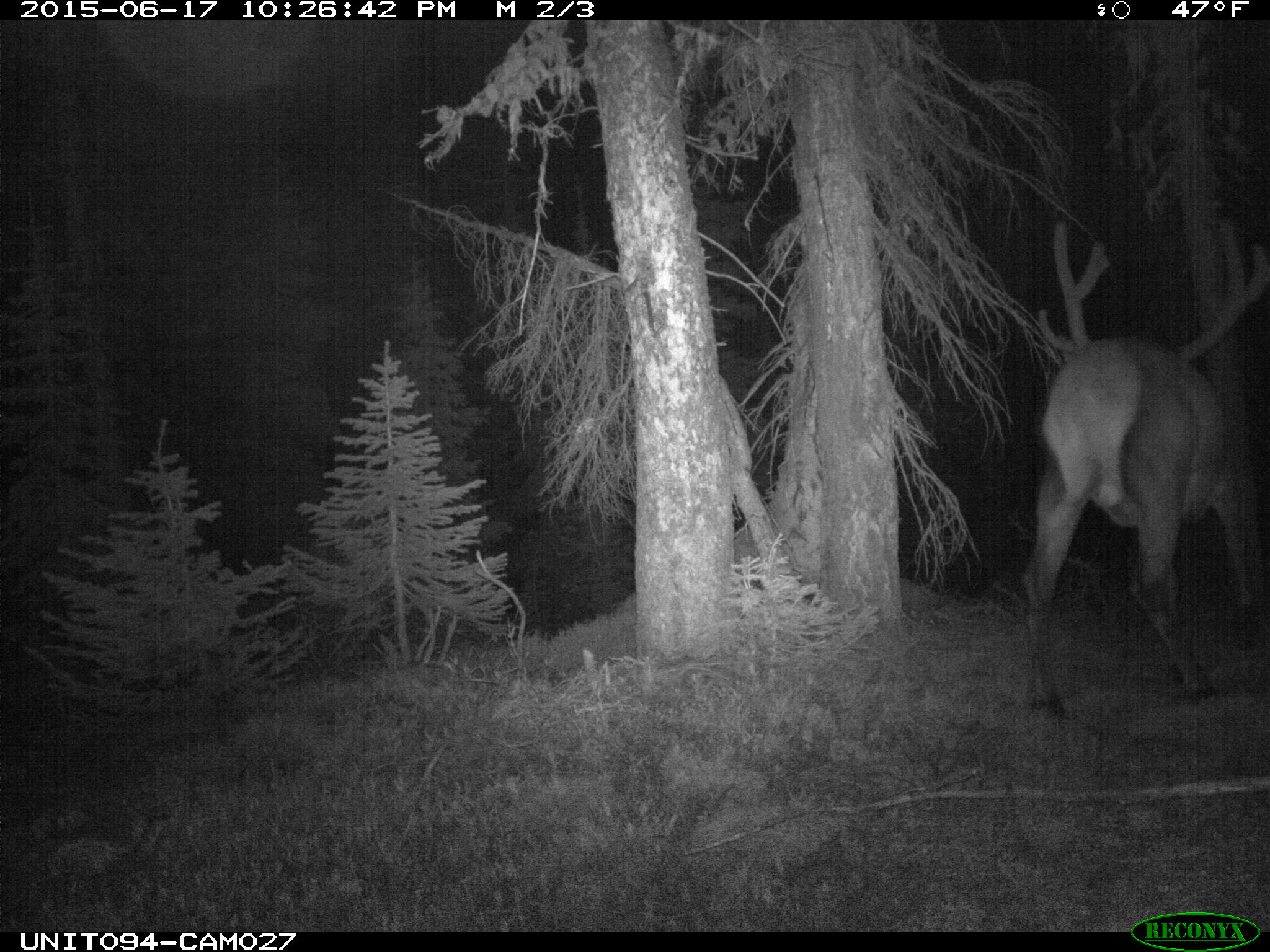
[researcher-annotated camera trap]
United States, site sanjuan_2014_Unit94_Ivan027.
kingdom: Animalia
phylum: Chordata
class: Mammalia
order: Artiodactyla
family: Cervidae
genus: Cervus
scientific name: Cervus elaphus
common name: red deer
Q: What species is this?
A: Cervus elaphus (red deer).